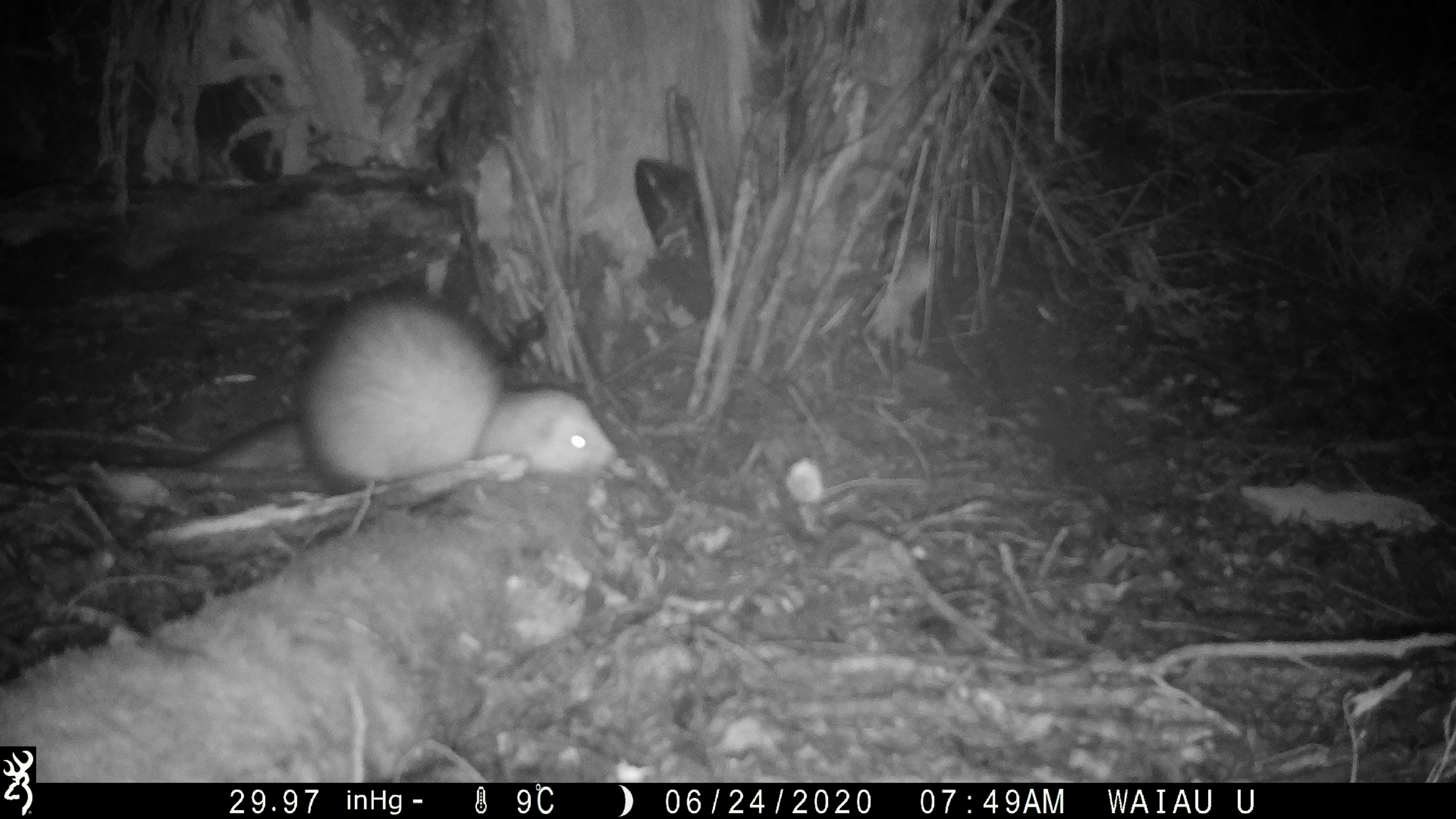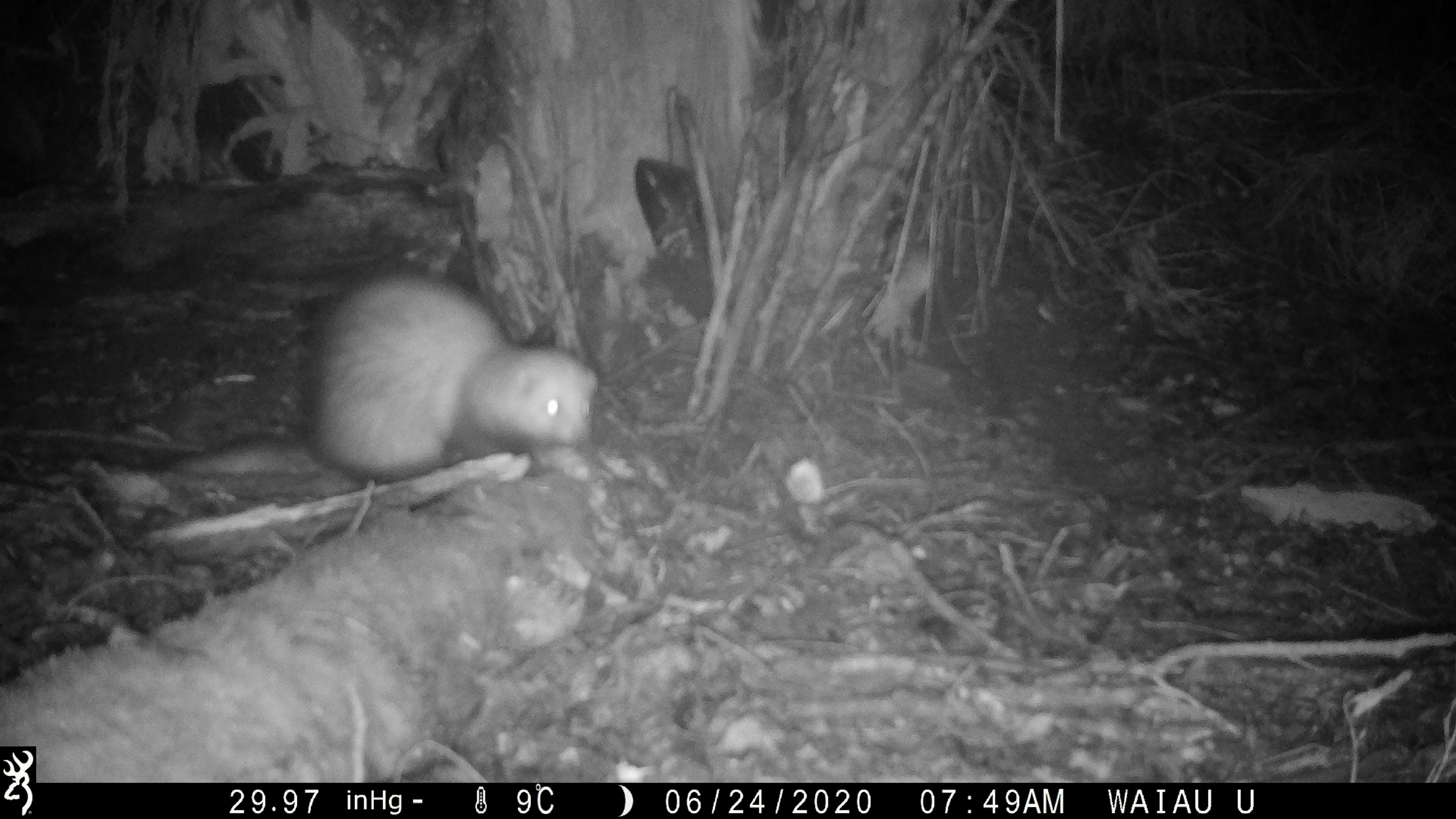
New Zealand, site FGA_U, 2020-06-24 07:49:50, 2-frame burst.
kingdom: Animalia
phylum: Chordata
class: Mammalia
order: Carnivora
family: Mustelidae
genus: Mustela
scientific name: Mustela furo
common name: ferret